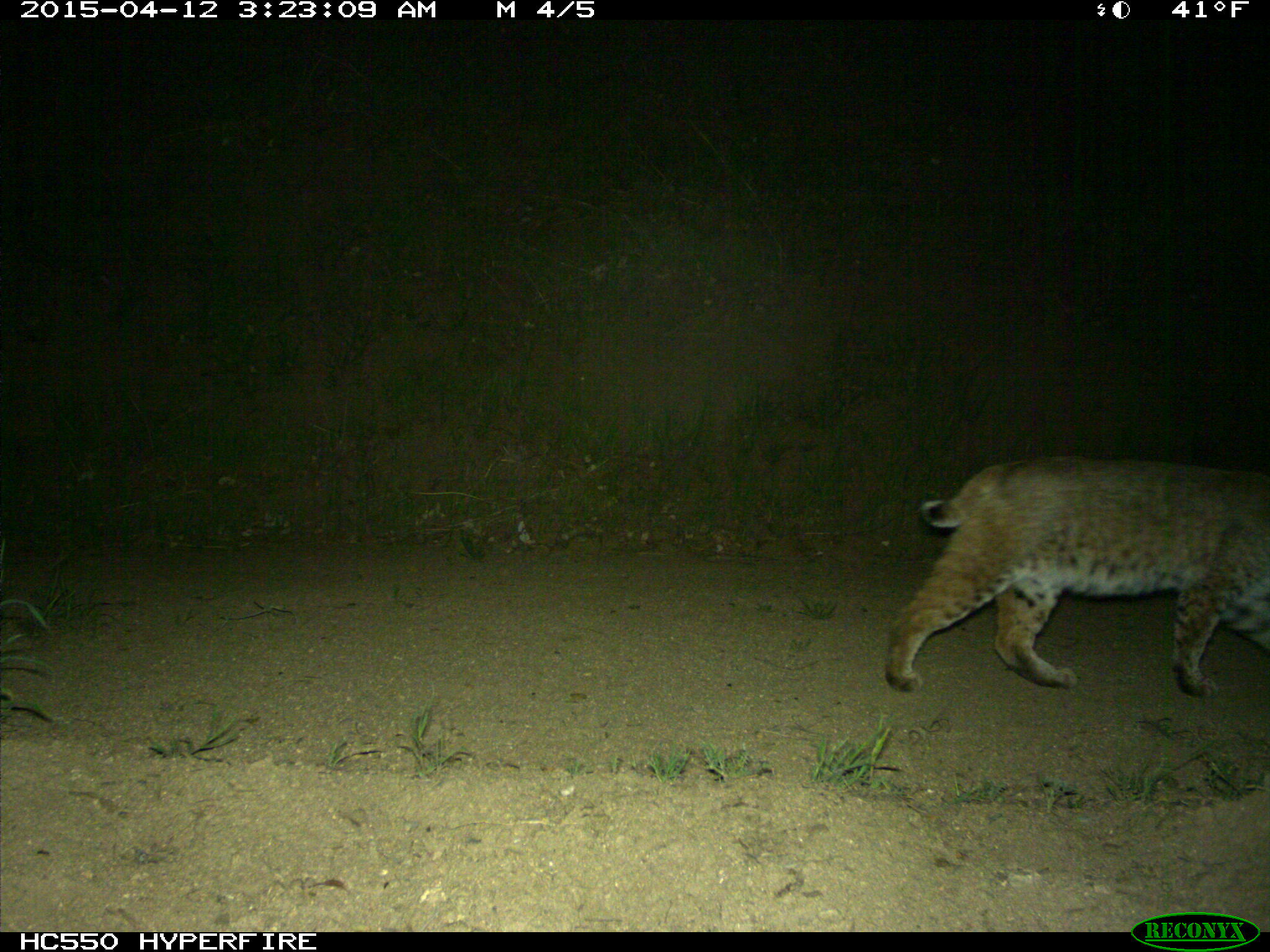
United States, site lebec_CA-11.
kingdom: Animalia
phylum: Chordata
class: Mammalia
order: Carnivora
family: Felidae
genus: Lynx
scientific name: Lynx rufus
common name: bobcat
Lynx rufus (bobcat).